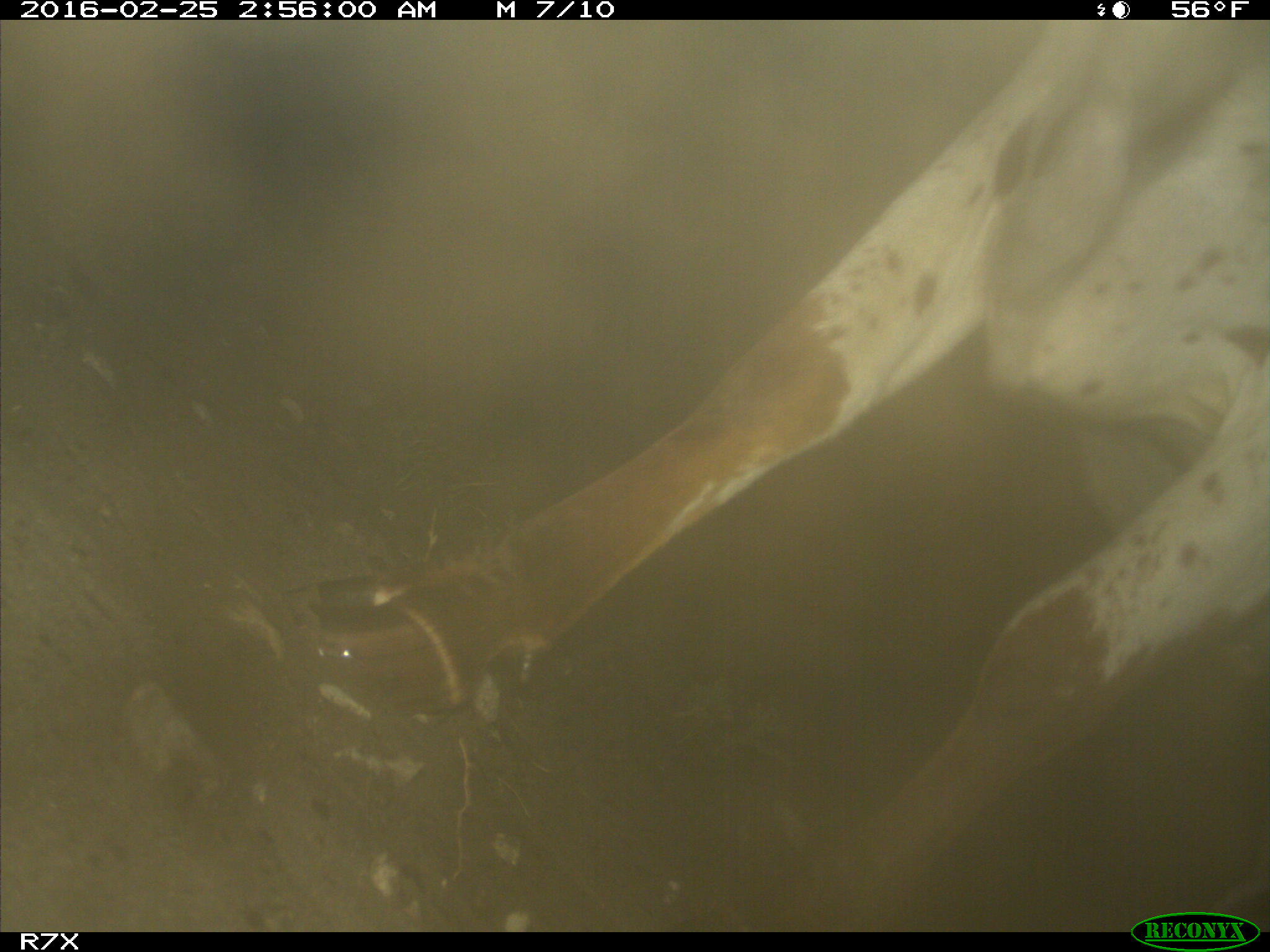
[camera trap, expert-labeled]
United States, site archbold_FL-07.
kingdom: Animalia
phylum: Chordata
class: Mammalia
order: Artiodactyla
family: Bovidae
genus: Bos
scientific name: Bos taurus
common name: domestic cow